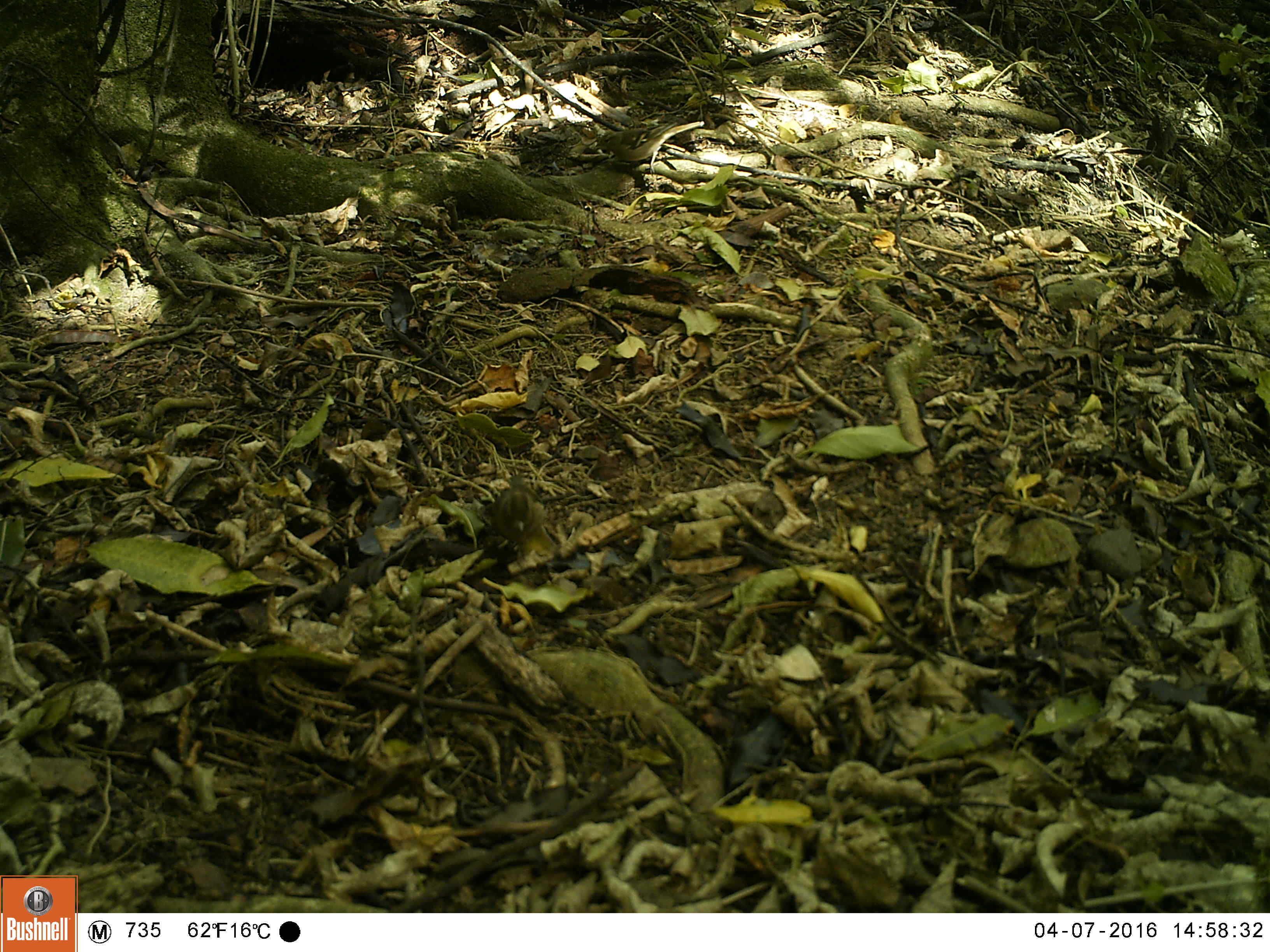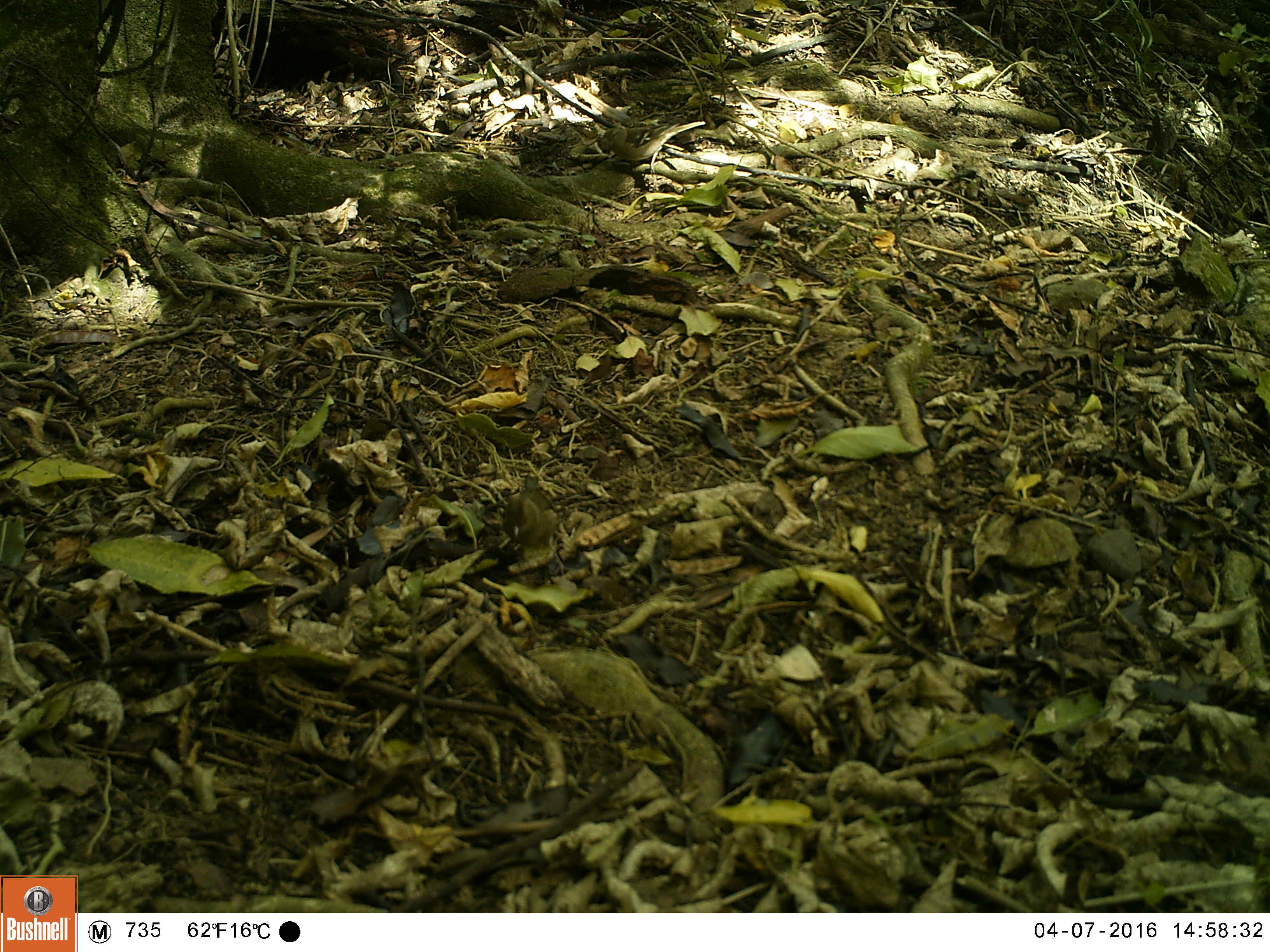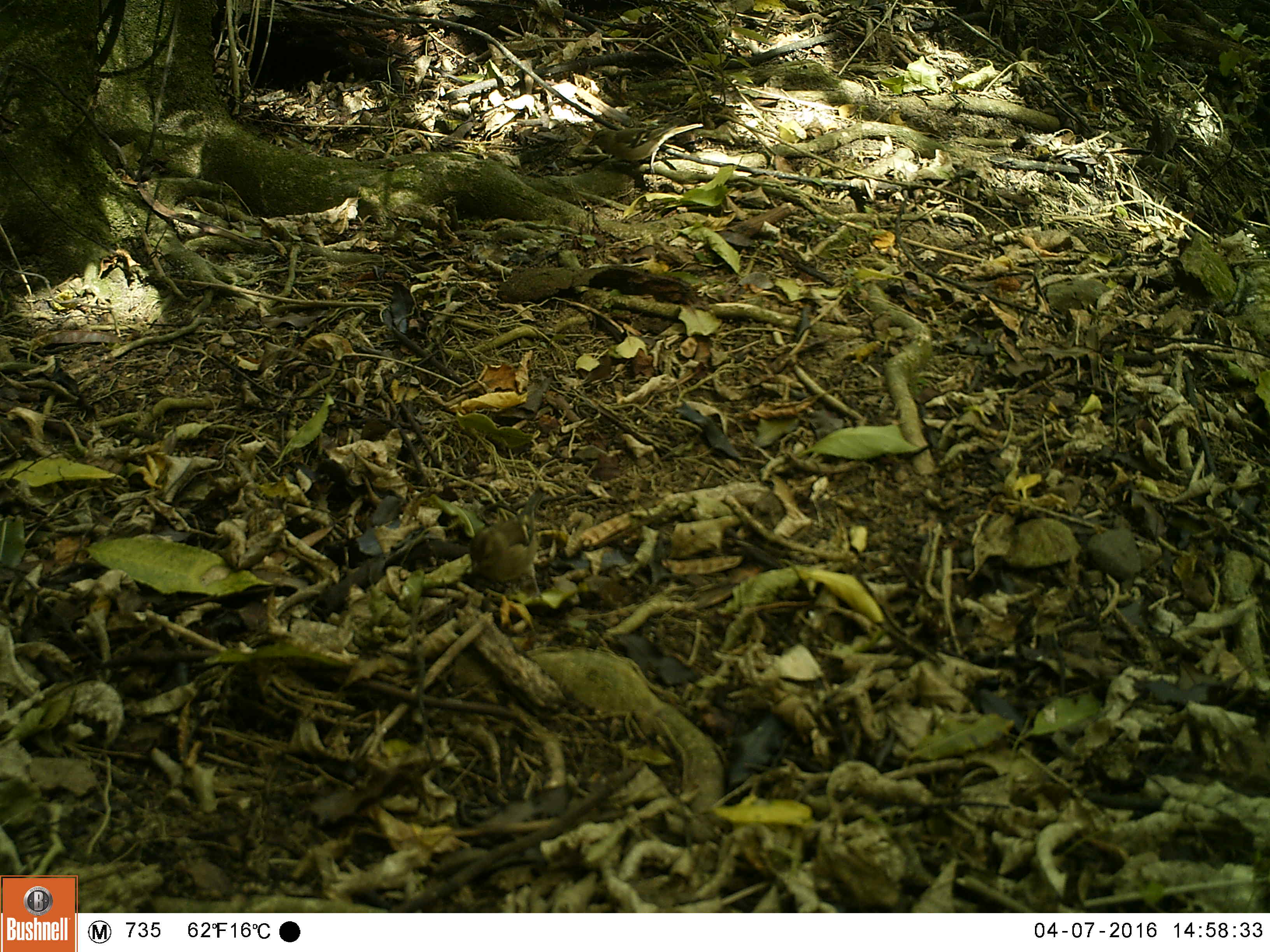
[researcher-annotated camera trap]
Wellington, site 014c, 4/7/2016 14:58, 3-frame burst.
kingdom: Animalia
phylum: Chordata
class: Aves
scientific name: Aves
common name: bird